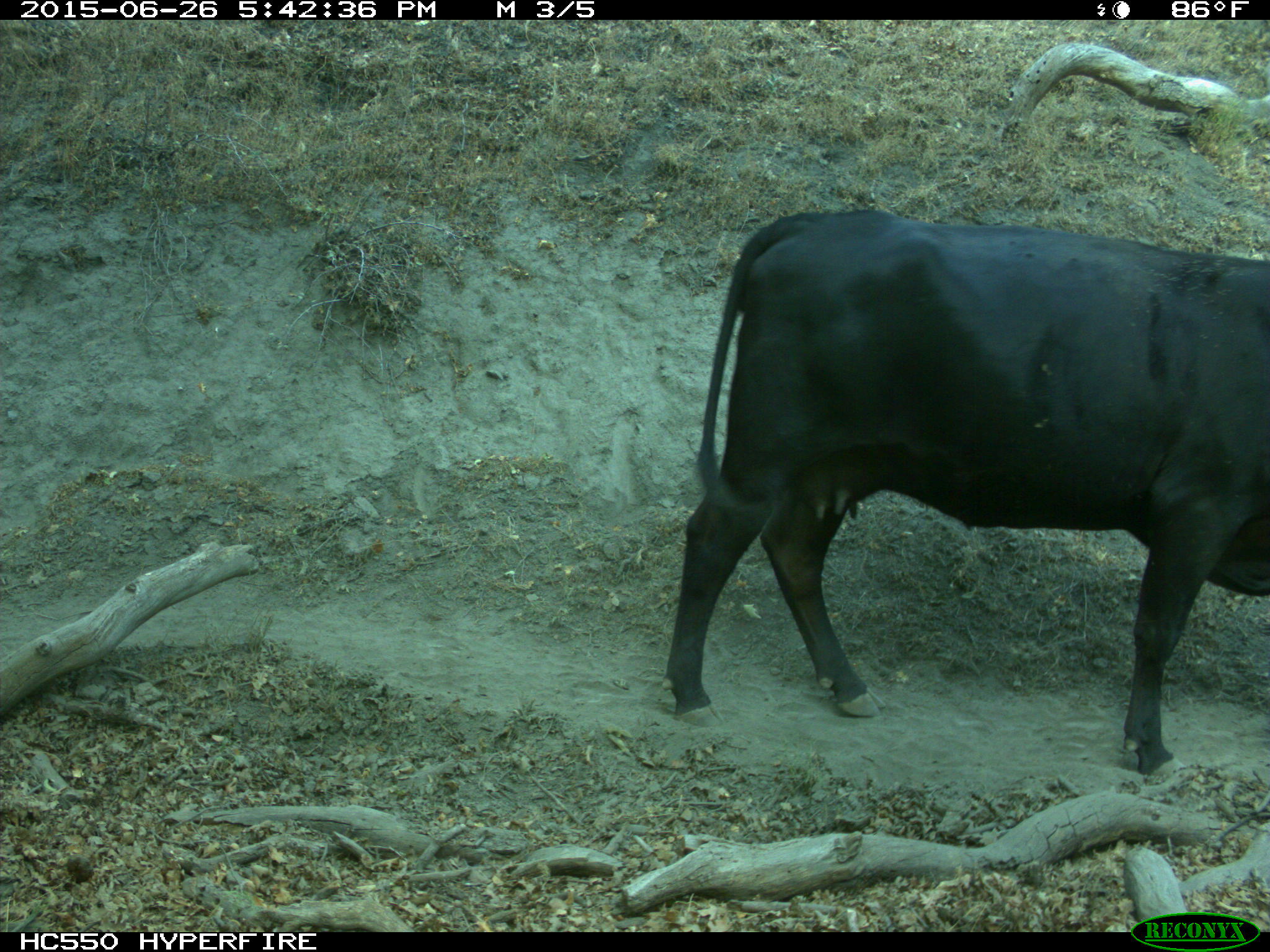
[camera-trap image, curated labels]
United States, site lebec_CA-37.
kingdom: Animalia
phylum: Chordata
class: Mammalia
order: Artiodactyla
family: Bovidae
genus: Bos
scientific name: Bos taurus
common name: domestic cow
Bos taurus (domestic cow).